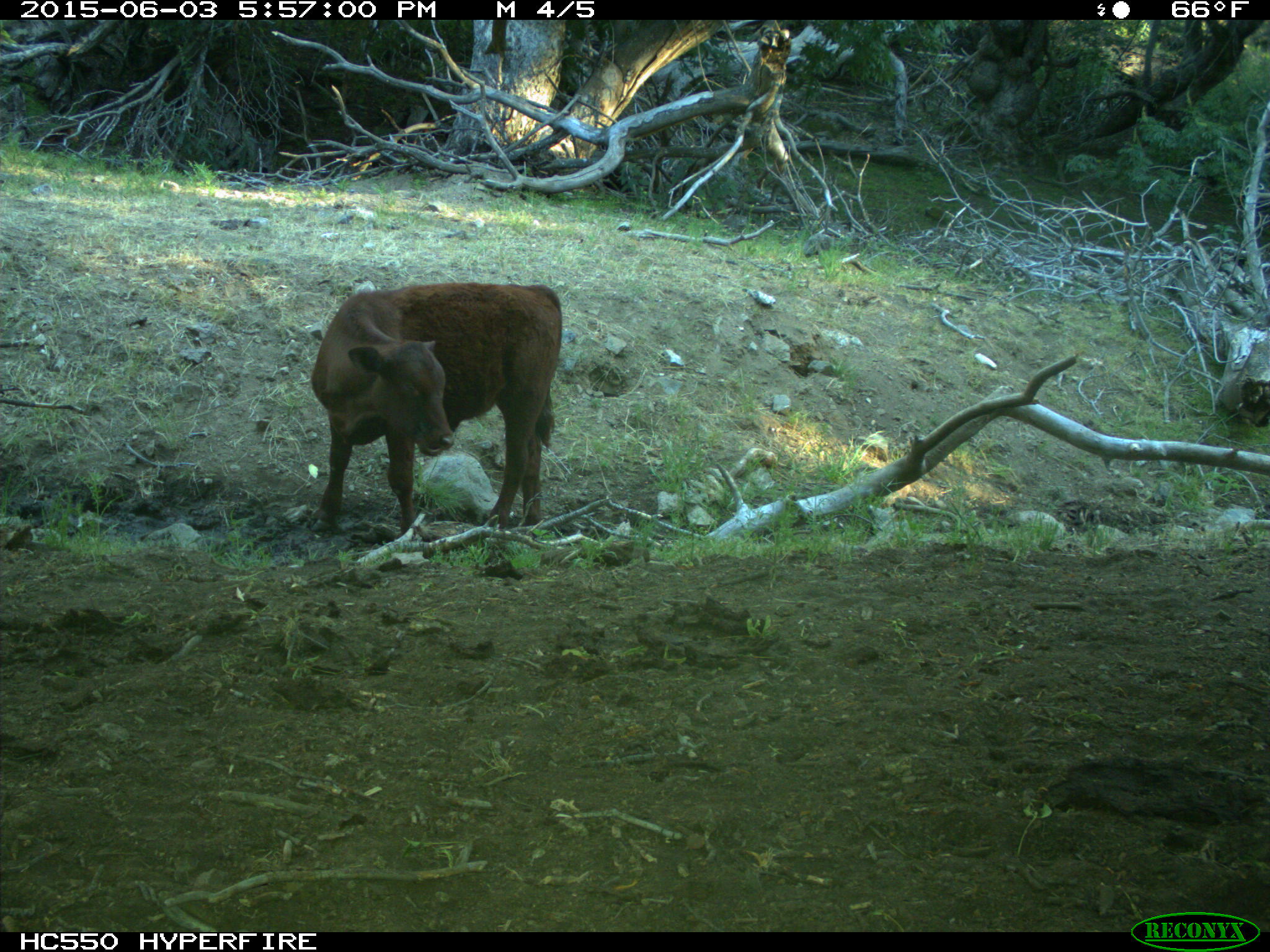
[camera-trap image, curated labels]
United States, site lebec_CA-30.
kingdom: Animalia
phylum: Chordata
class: Mammalia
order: Artiodactyla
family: Bovidae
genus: Bos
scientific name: Bos taurus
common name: domestic cow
Bos taurus (domestic cow).